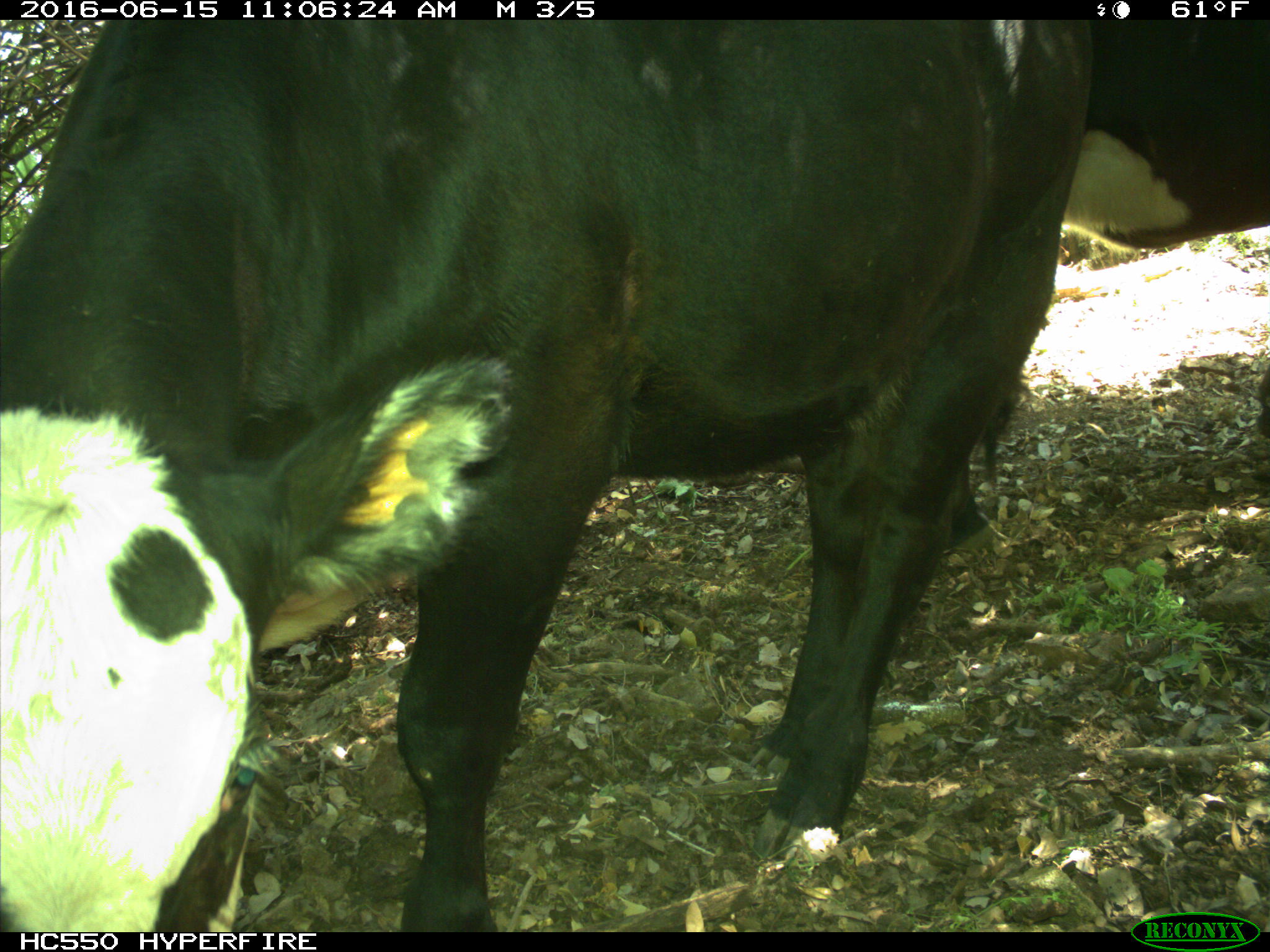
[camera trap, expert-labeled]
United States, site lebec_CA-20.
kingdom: Animalia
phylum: Chordata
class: Mammalia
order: Artiodactyla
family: Bovidae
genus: Bos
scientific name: Bos taurus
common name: domestic cow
Bos taurus (domestic cow).